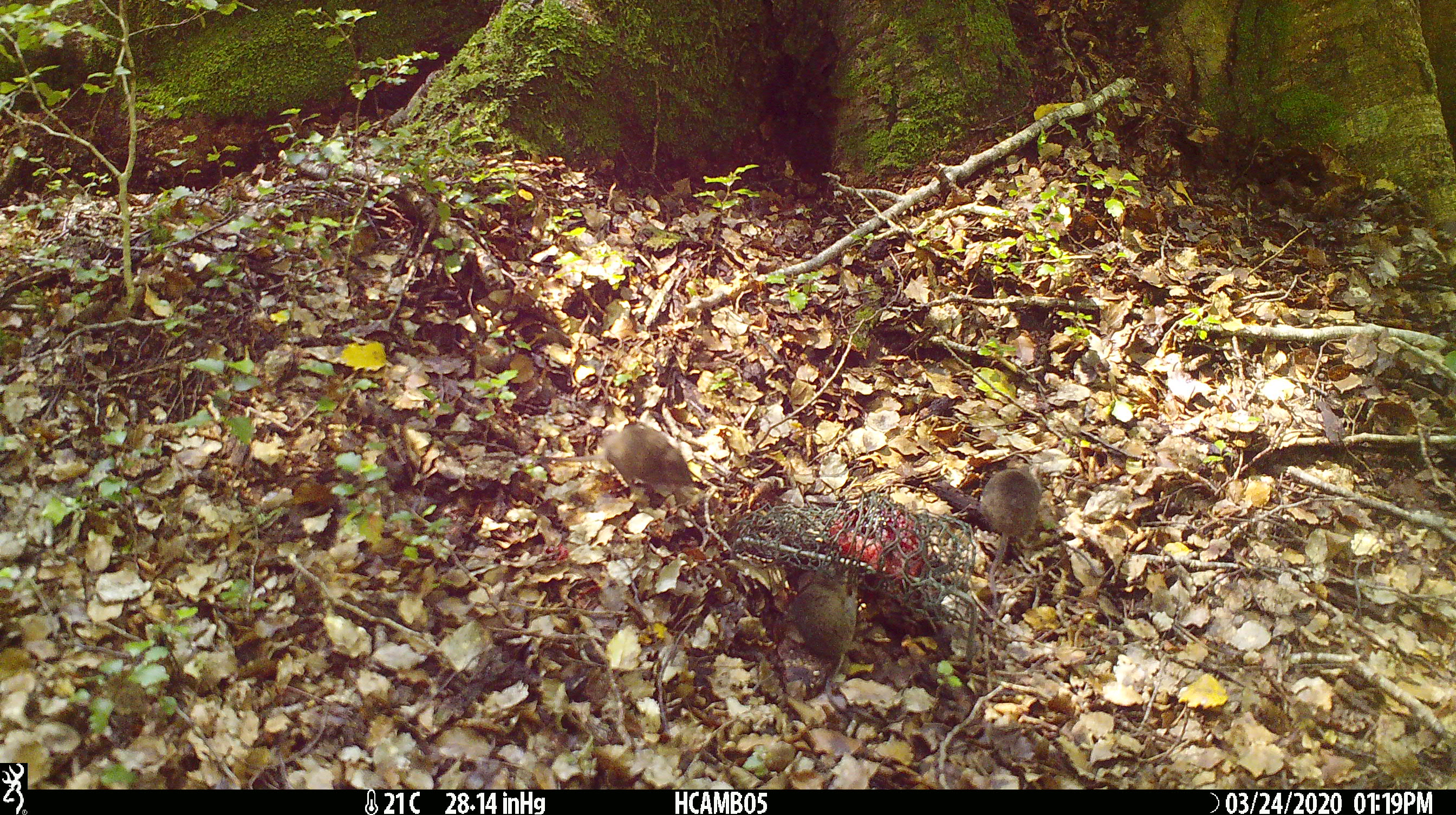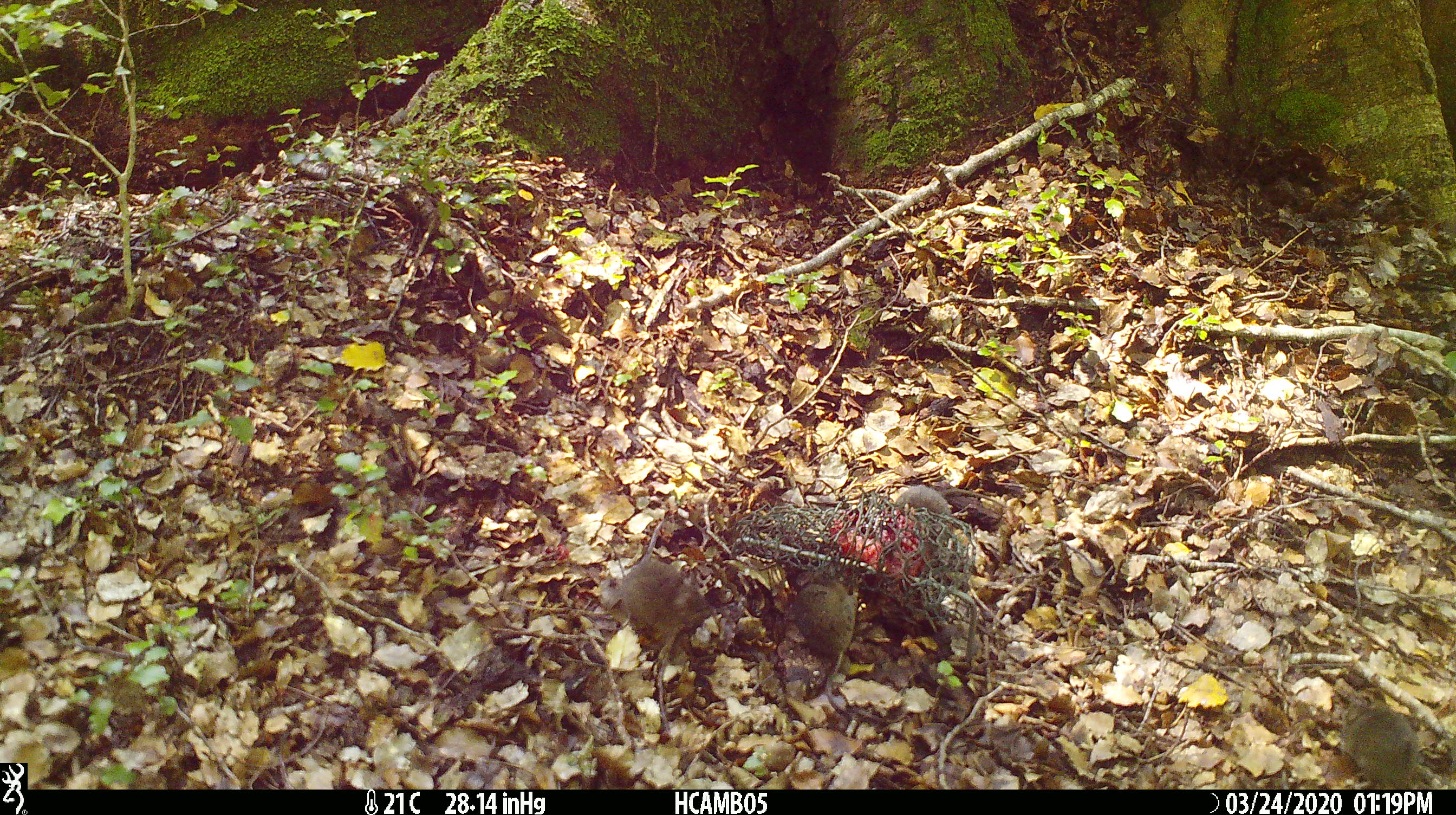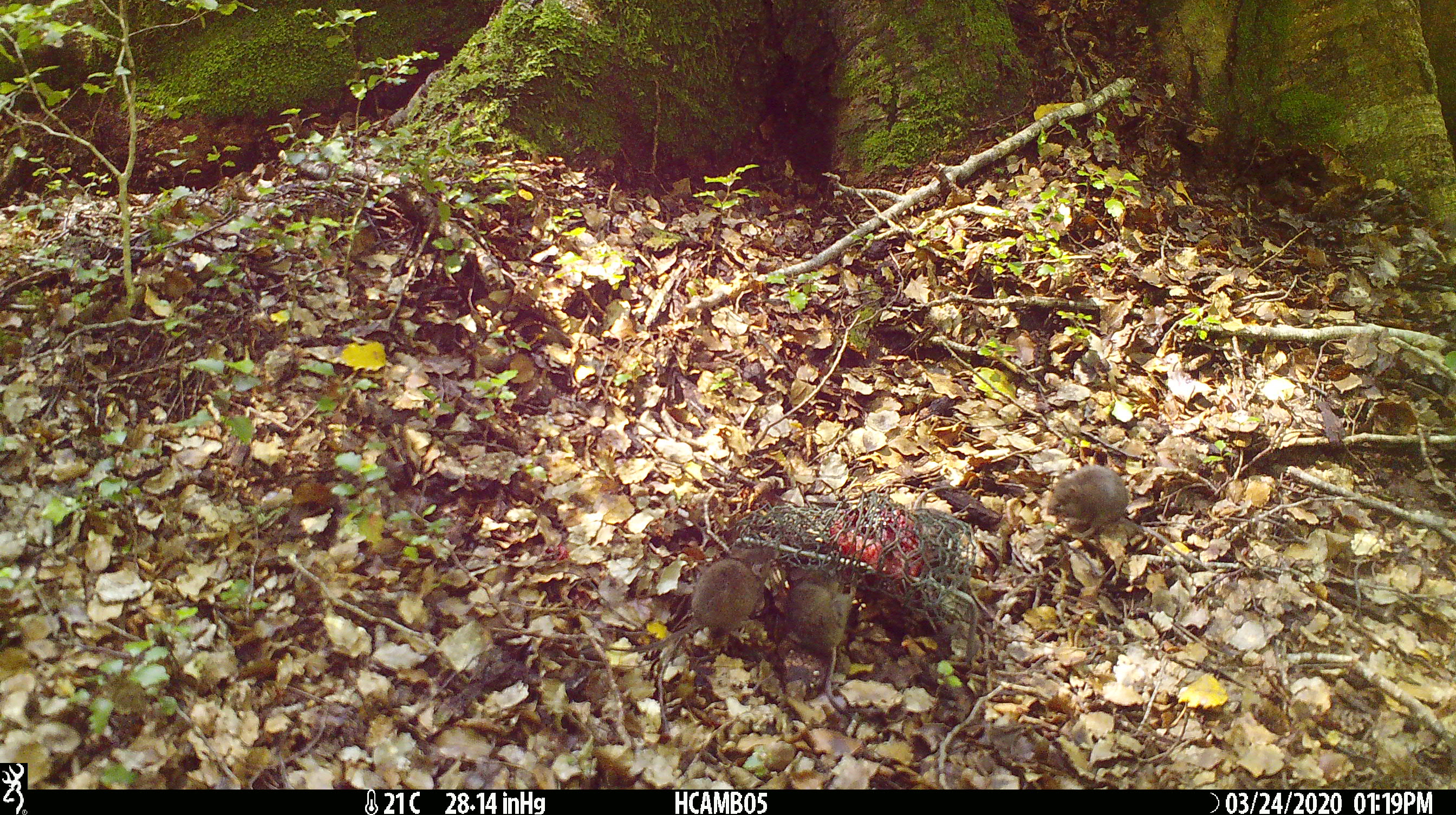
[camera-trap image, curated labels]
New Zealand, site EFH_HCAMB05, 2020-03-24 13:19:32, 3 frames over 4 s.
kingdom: Animalia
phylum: Chordata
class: Mammalia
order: Rodentia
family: Muridae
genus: Mus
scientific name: Mus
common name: mouse